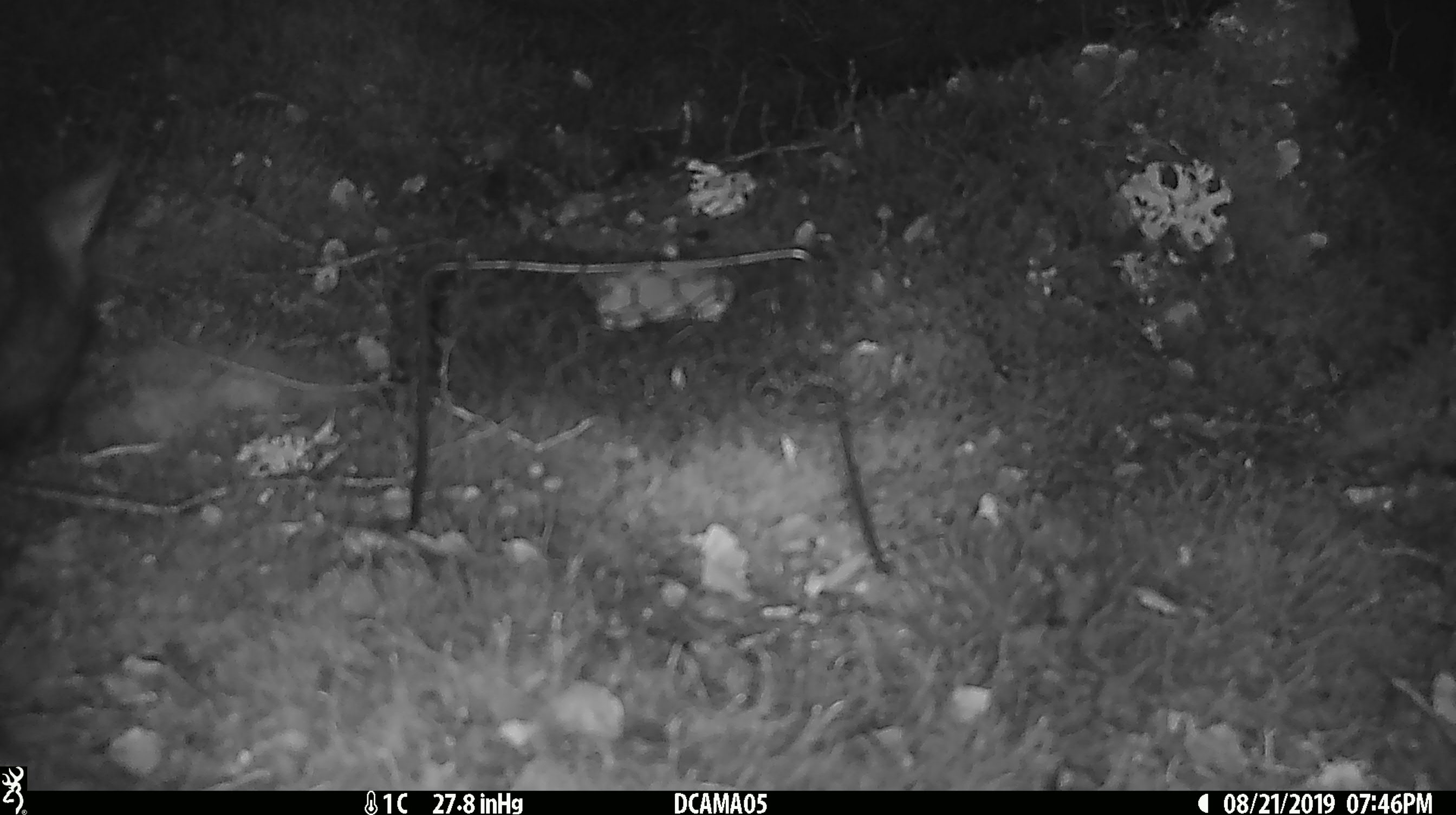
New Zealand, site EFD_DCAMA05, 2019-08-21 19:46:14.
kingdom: Animalia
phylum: Chordata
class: Mammalia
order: Diprotodontia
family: Phalangeridae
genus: Trichosurus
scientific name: Trichosurus vulpecula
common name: common brushtail possum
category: possum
Possum (common brushtail possum) (Trichosurus vulpecula).